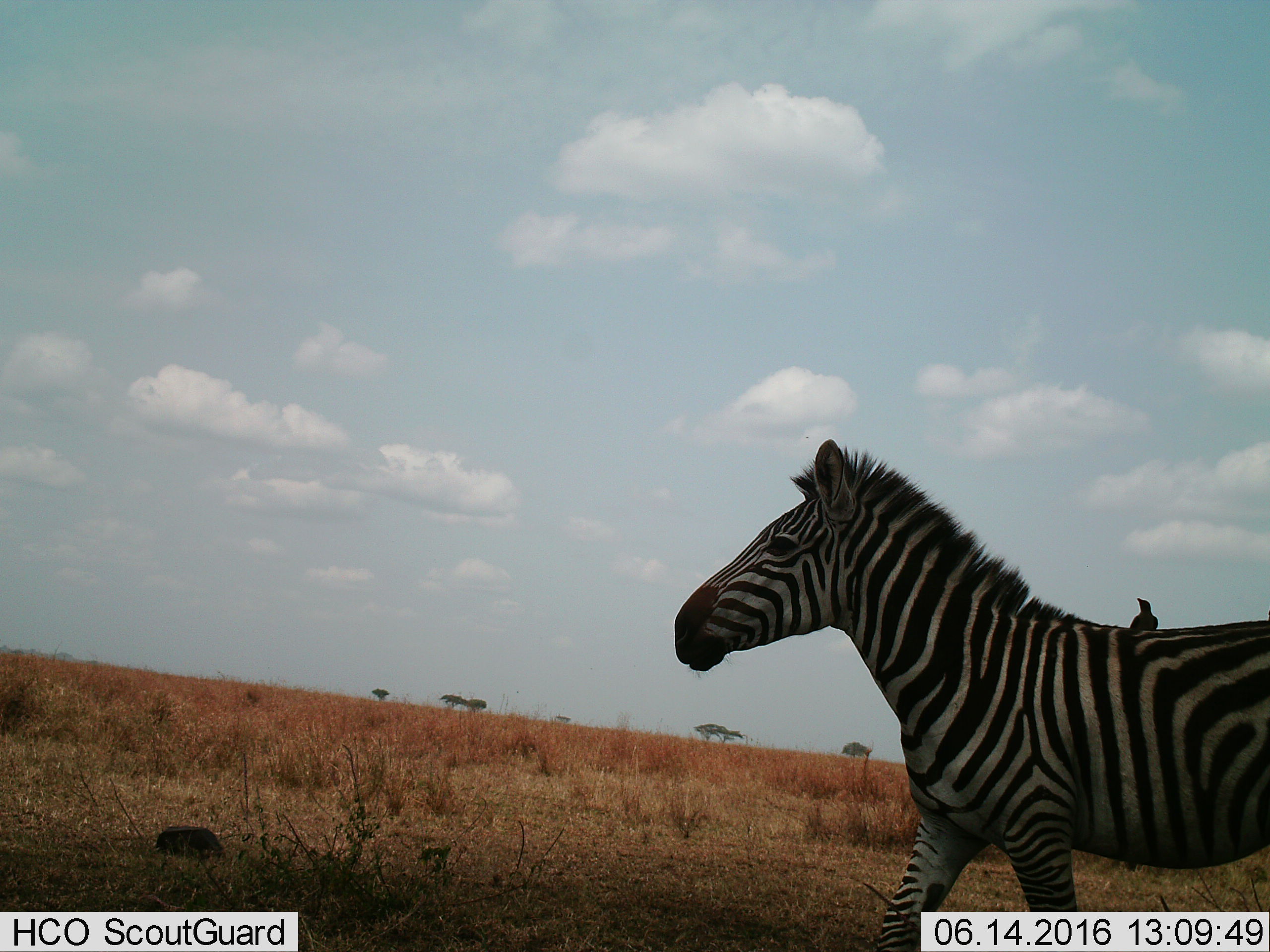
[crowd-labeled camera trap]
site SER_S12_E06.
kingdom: Animalia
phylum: Chordata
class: Aves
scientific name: Aves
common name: bird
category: birdother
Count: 1.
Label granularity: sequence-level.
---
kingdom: Animalia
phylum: Chordata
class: Mammalia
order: Perissodactyla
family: Equidae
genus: Equus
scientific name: Equus quagga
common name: plains zebra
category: zebraplains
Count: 1.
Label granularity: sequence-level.